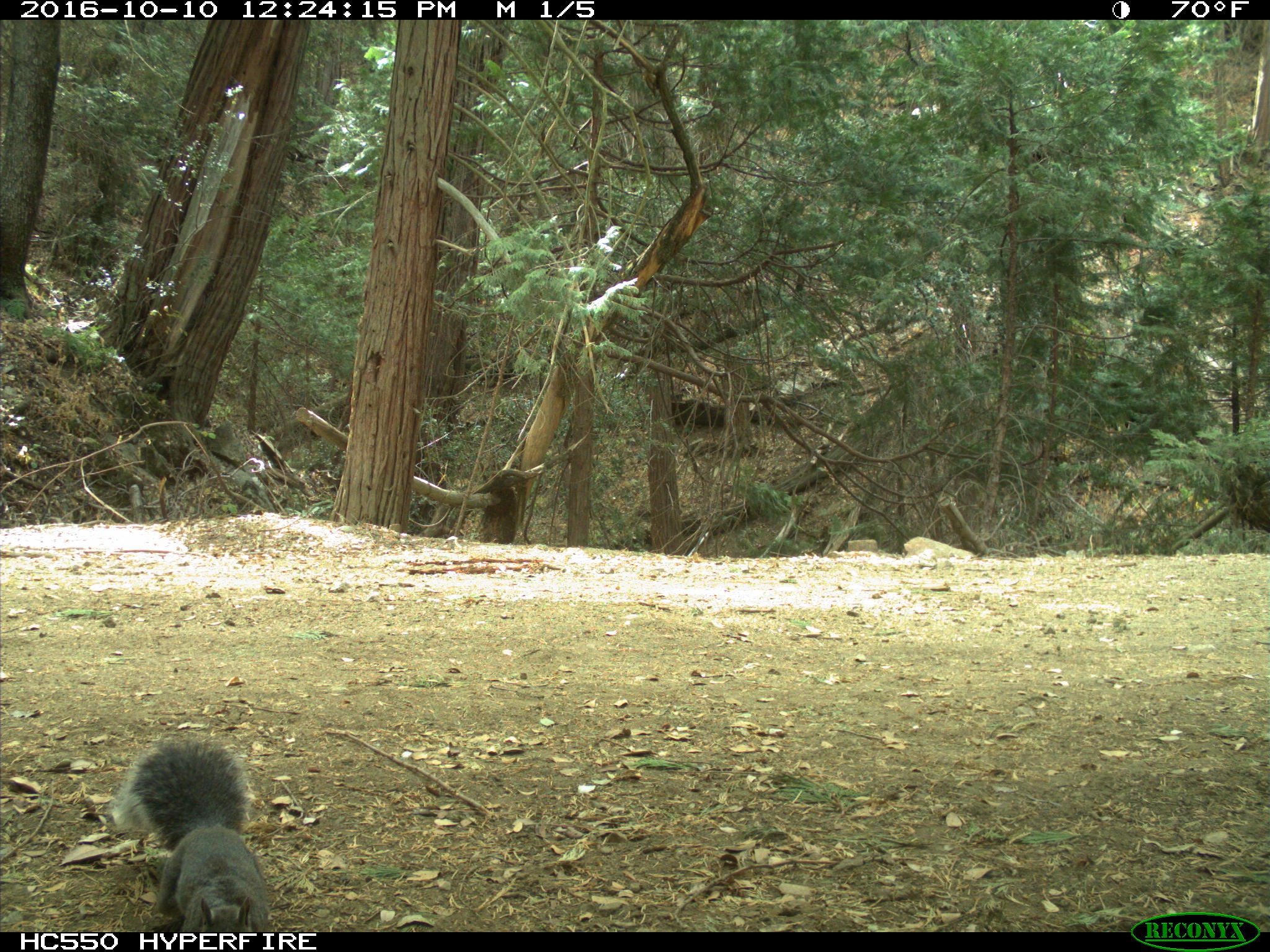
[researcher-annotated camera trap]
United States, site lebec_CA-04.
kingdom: Animalia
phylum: Chordata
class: Mammalia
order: Rodentia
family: Sciuridae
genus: Sciurus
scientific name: Sciurus carolinensis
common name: eastern gray squirrel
Sciurus carolinensis (eastern gray squirrel).